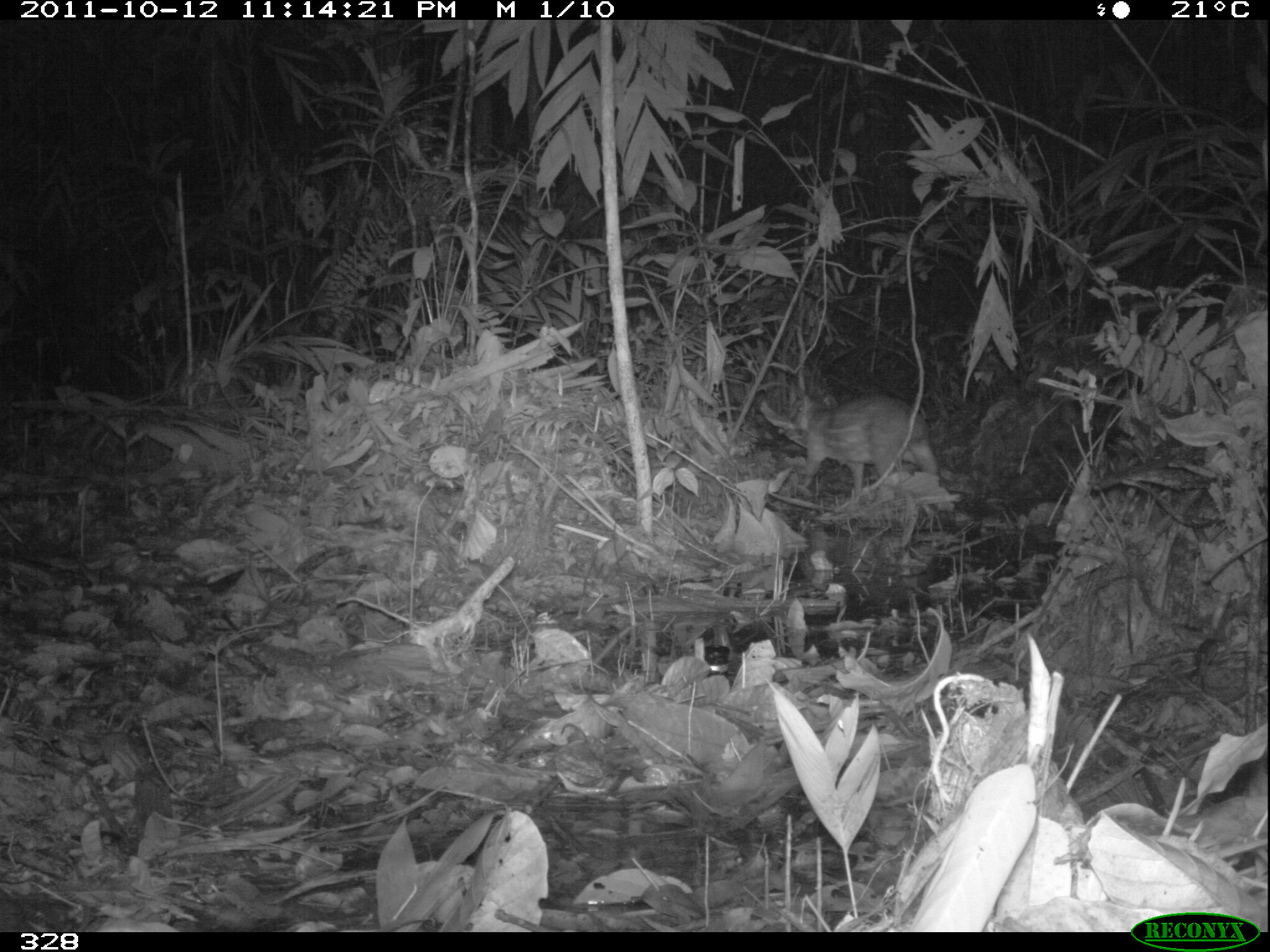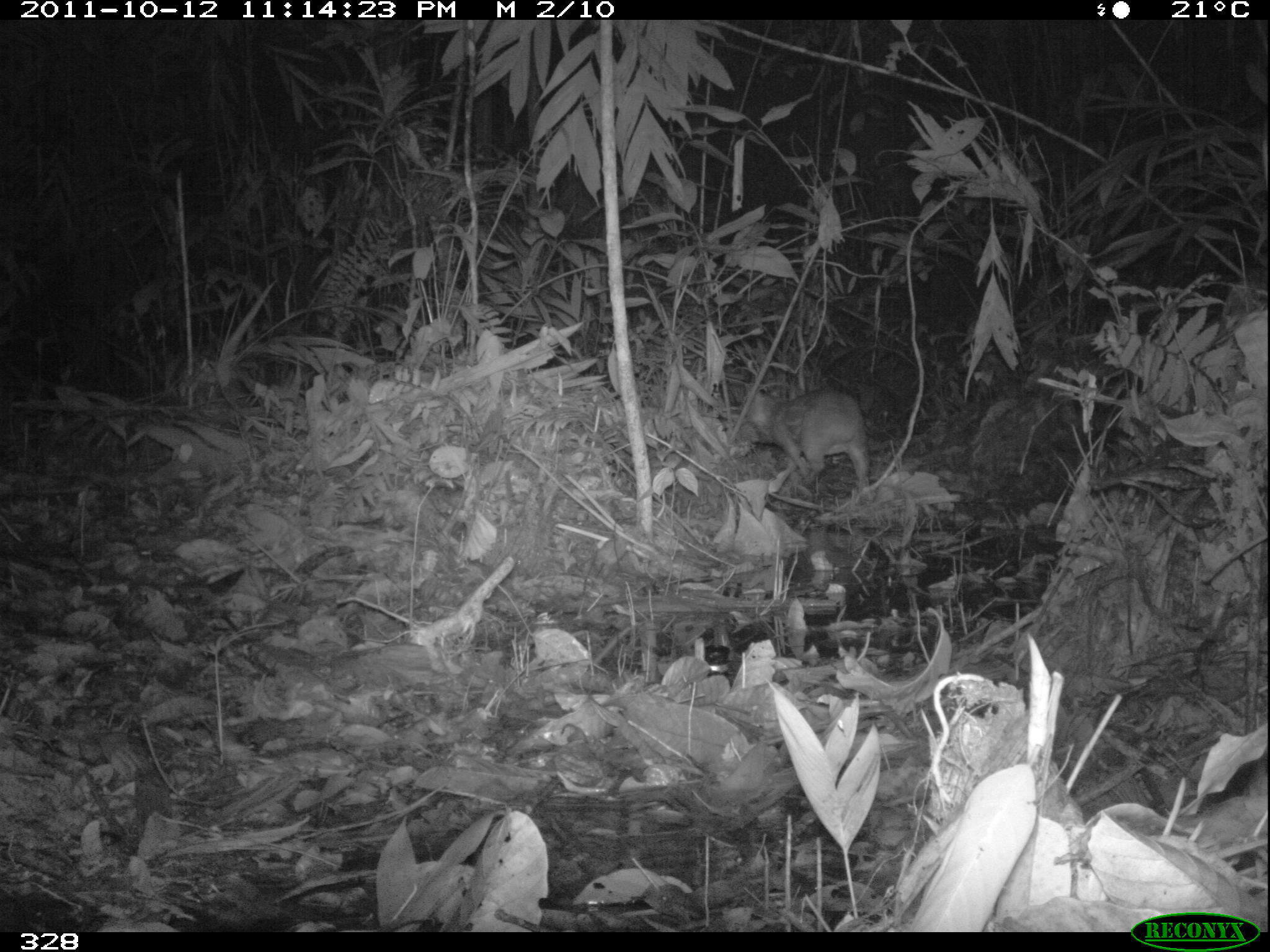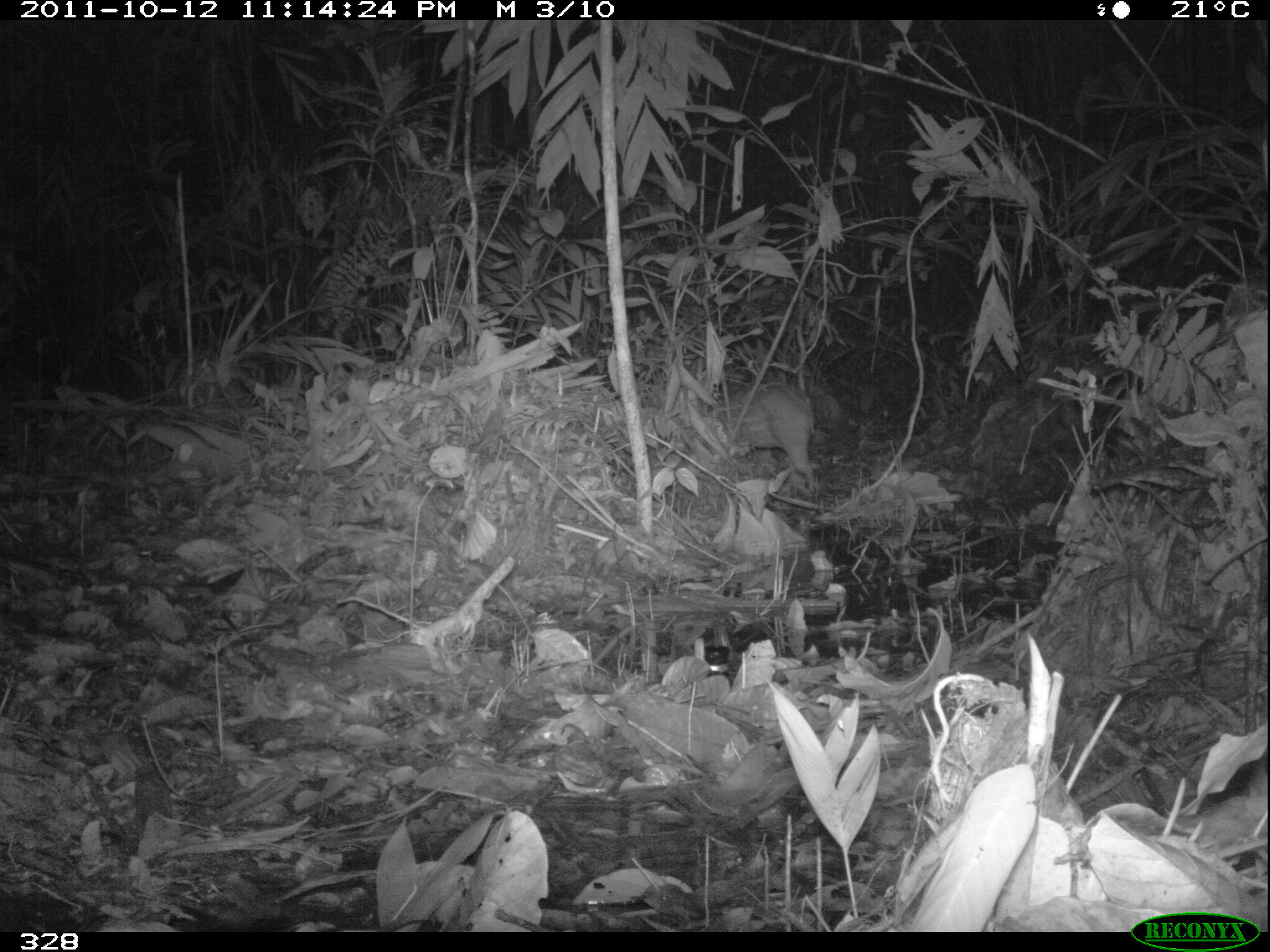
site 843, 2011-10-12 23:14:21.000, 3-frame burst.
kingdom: Animalia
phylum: Chordata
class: Mammalia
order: Rodentia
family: Cuniculidae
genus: Cuniculus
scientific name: Cuniculus paca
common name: spotted paca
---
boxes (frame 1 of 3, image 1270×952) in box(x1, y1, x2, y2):
cuniculus paca: box(781, 390, 938, 500)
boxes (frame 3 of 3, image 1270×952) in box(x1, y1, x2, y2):
cuniculus paca: box(710, 381, 816, 491)